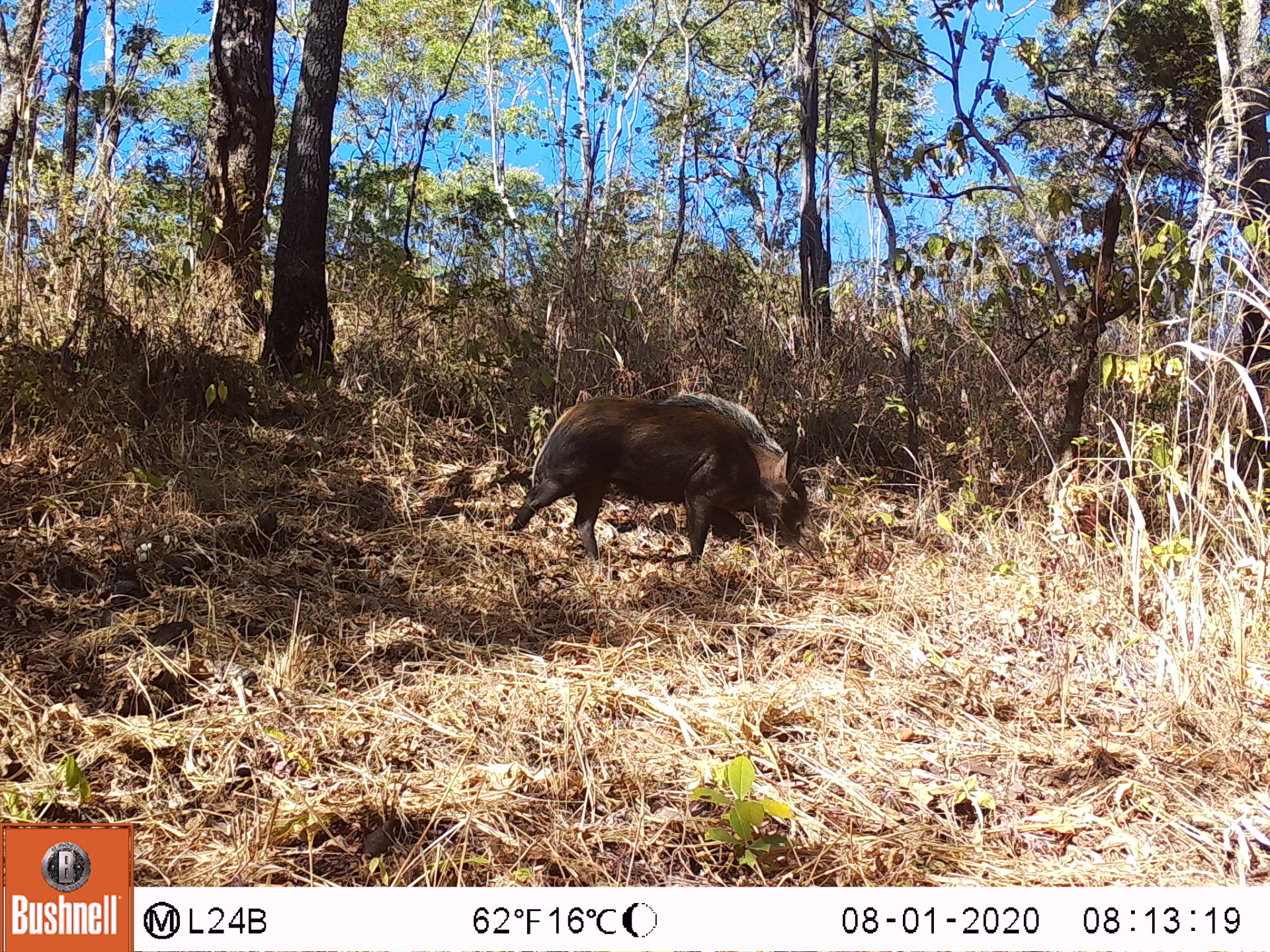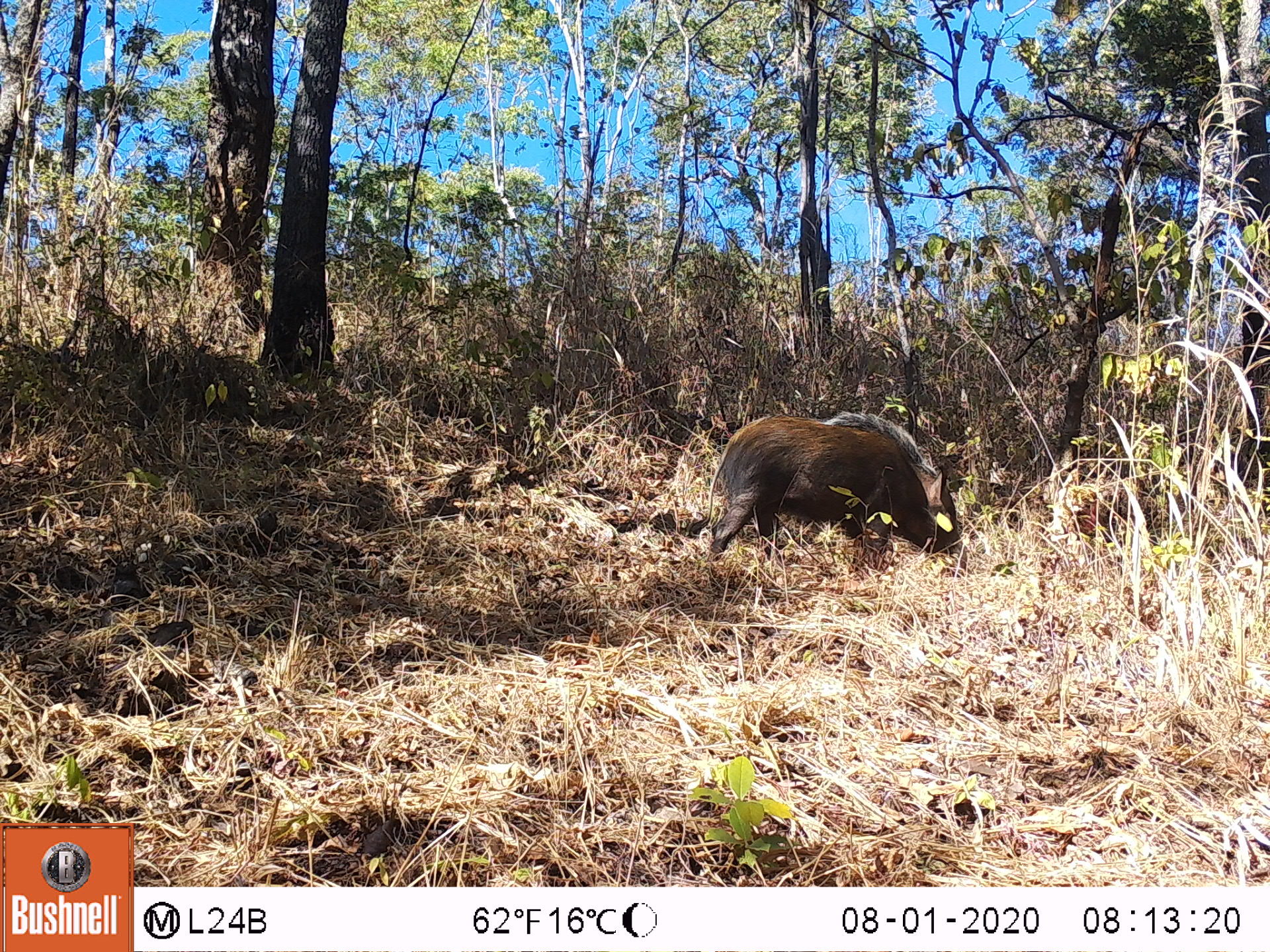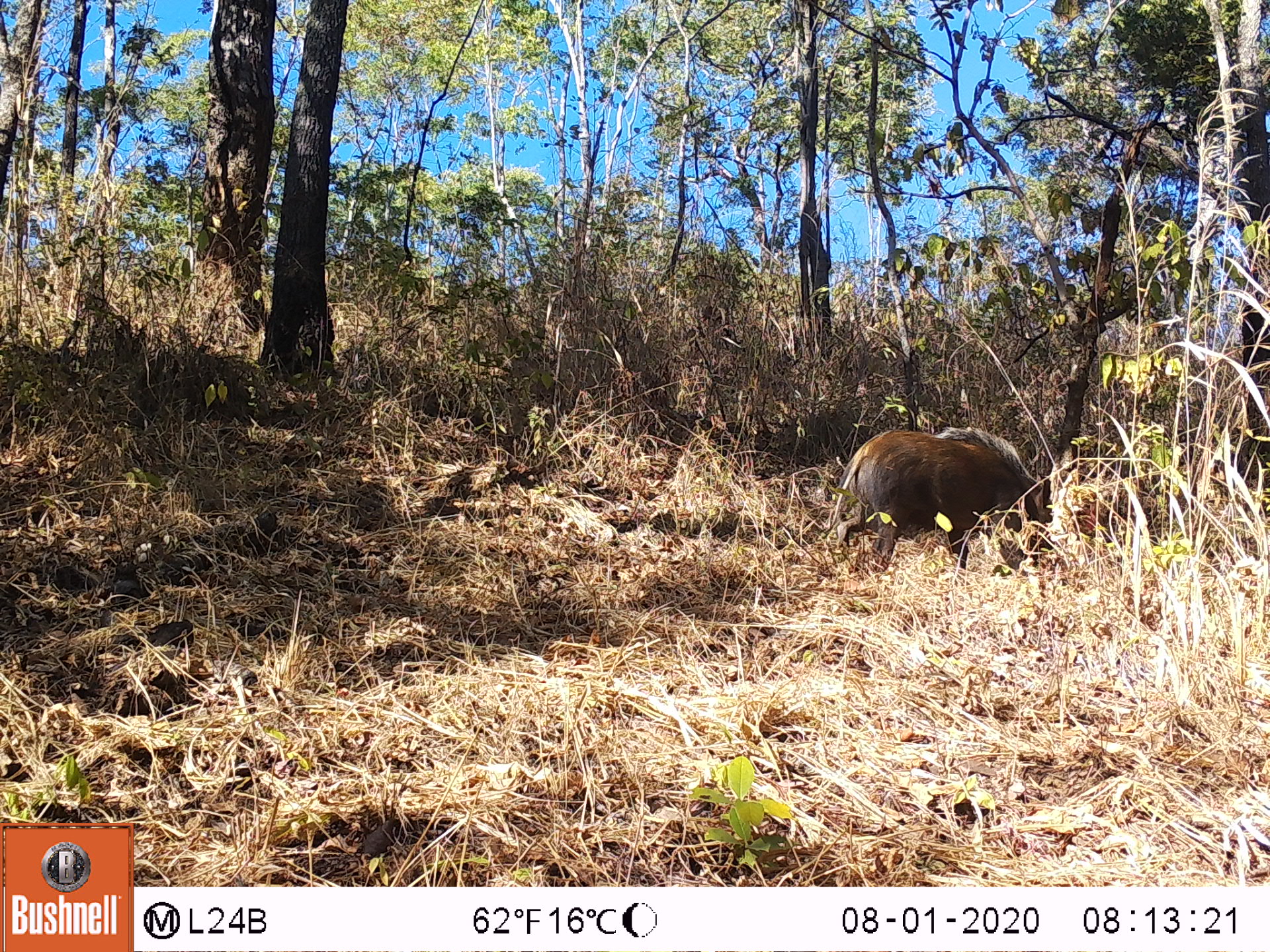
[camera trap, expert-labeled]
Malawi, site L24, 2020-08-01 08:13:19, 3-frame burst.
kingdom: Animalia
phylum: Chordata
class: Mammalia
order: Artiodactyla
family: Suidae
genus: Potamochoerus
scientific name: Potamochoerus larvatus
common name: bushpig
Bushpig (Potamochoerus larvatus), count 1.